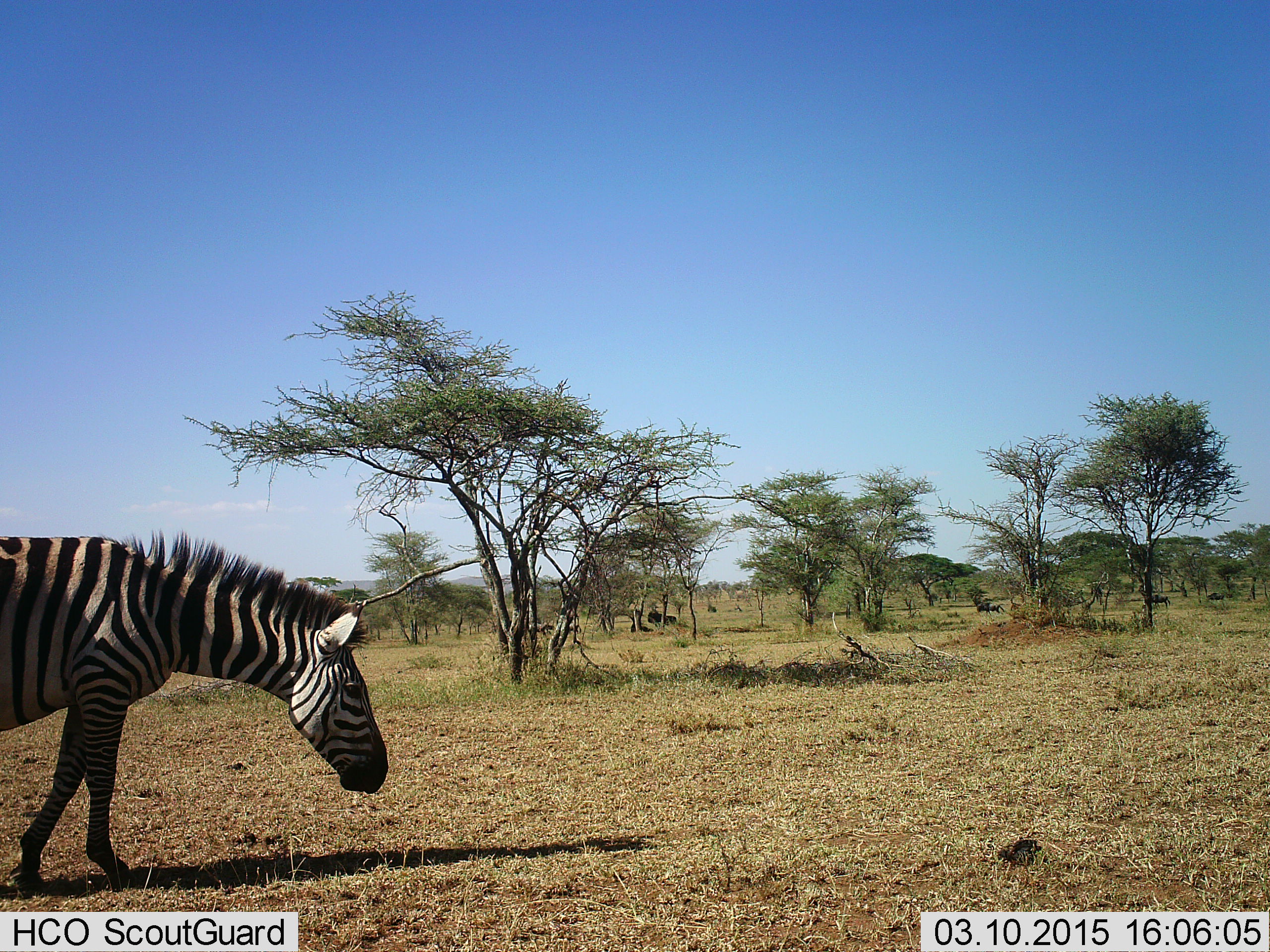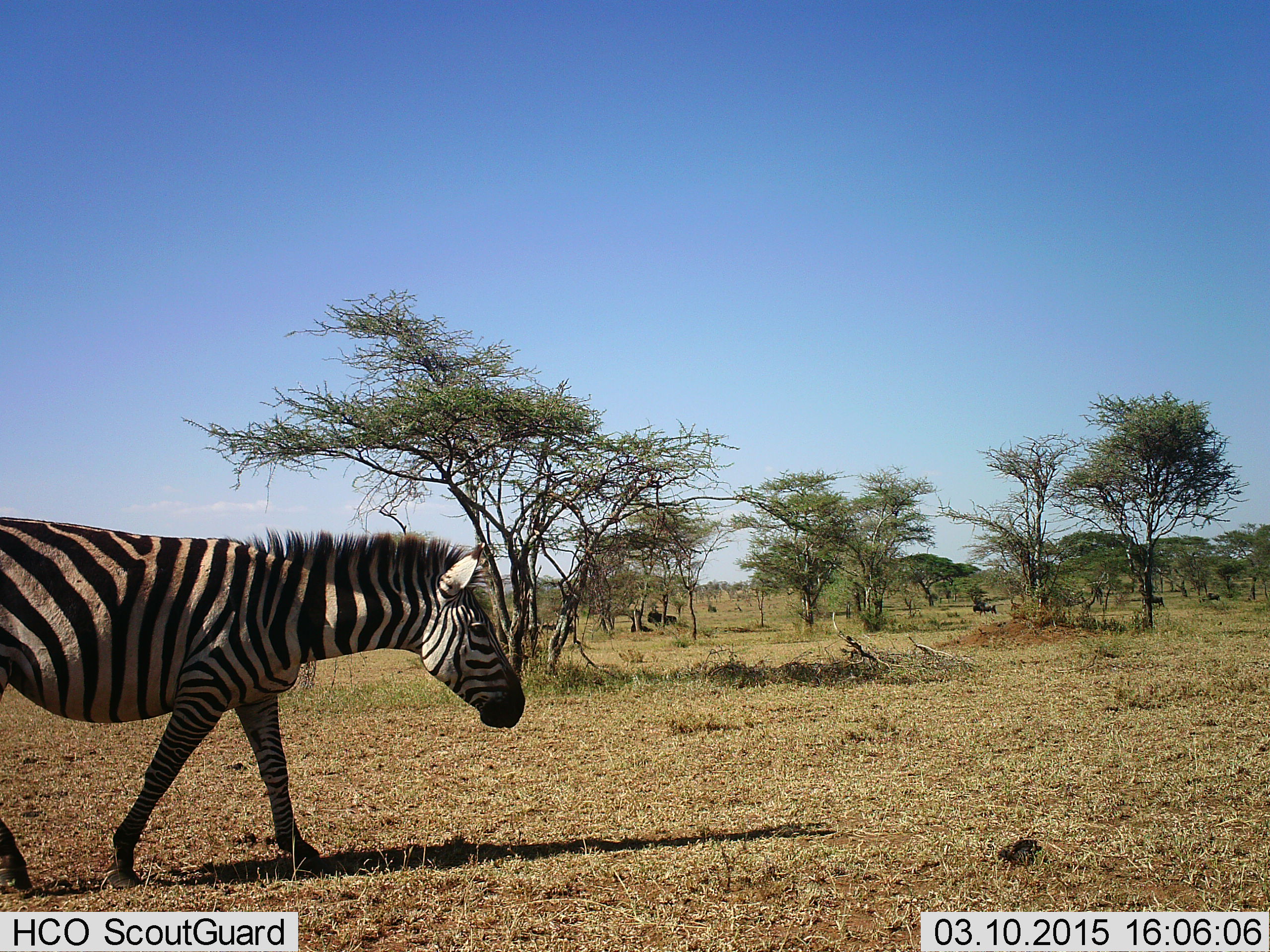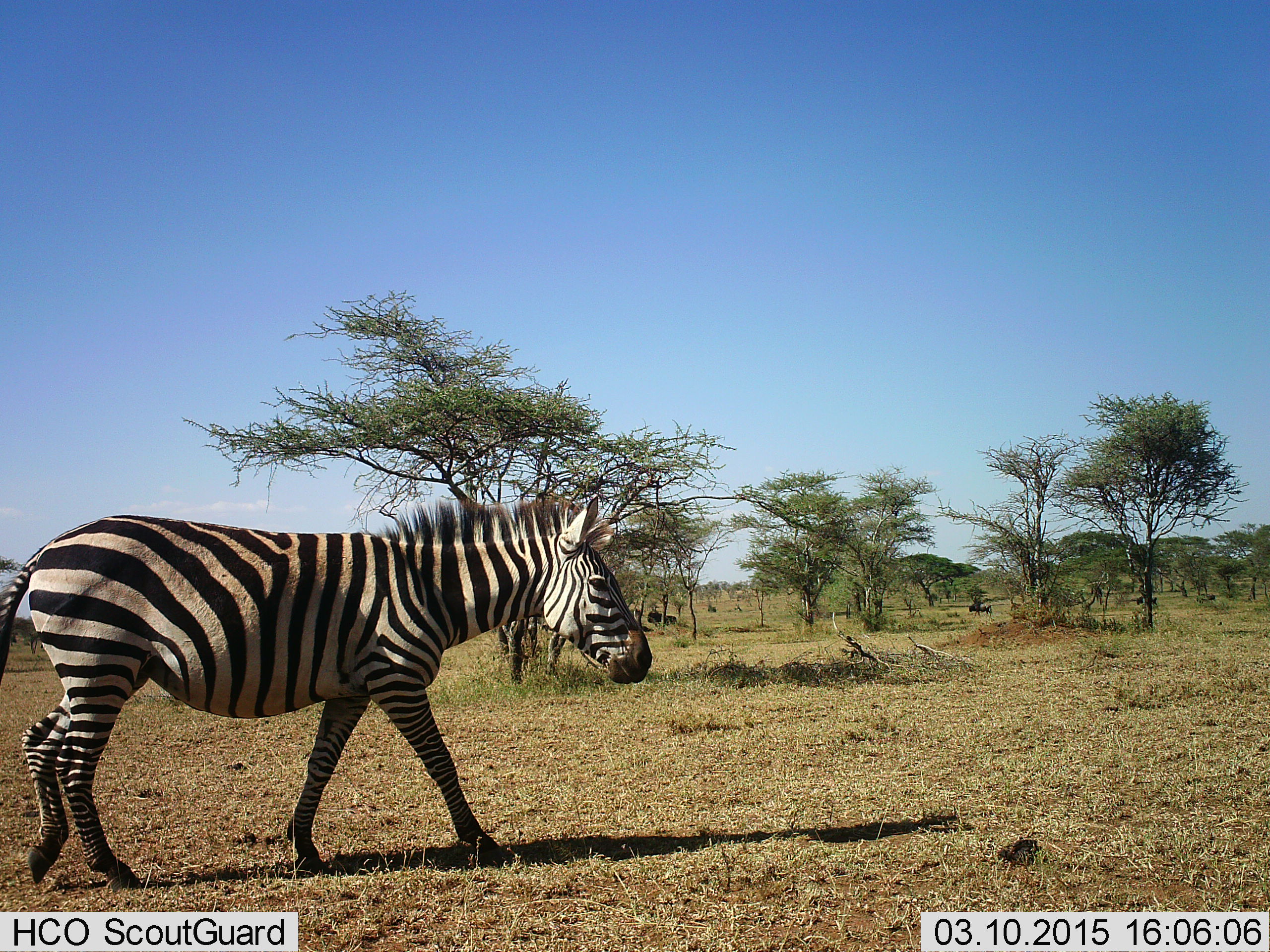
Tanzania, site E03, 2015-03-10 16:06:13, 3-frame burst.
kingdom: Animalia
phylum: Chordata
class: Mammalia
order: Perissodactyla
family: Equidae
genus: Equus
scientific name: Equus quagga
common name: plains zebra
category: zebra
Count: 1.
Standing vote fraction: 12%.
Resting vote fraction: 0%.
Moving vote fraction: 100%.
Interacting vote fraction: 0%.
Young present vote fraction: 0%.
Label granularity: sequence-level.